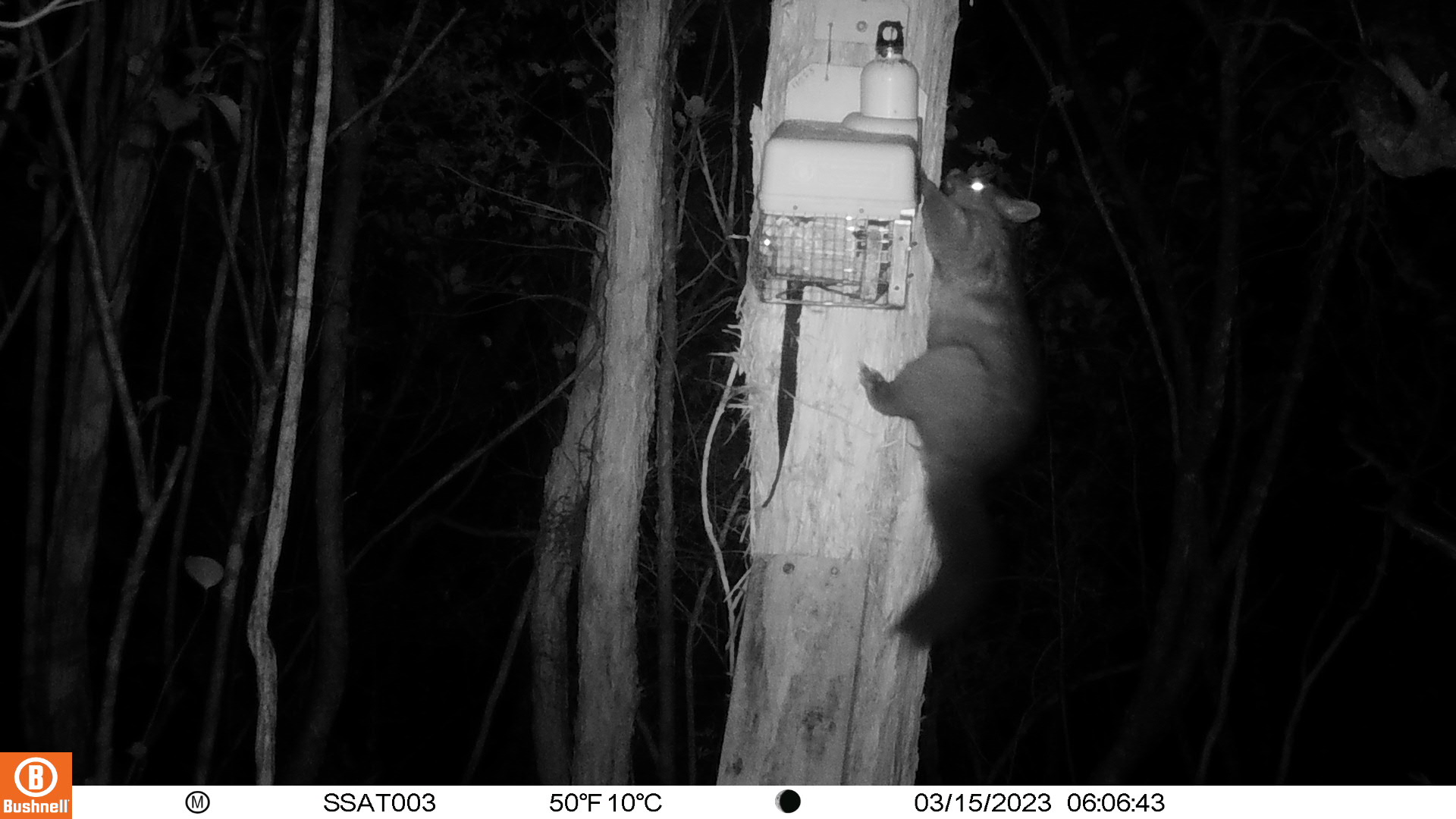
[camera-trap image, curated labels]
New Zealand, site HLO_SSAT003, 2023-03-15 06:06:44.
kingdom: Animalia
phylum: Chordata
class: Mammalia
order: Diprotodontia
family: Phalangeridae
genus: Trichosurus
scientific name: Trichosurus vulpecula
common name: common brushtail possum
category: possum